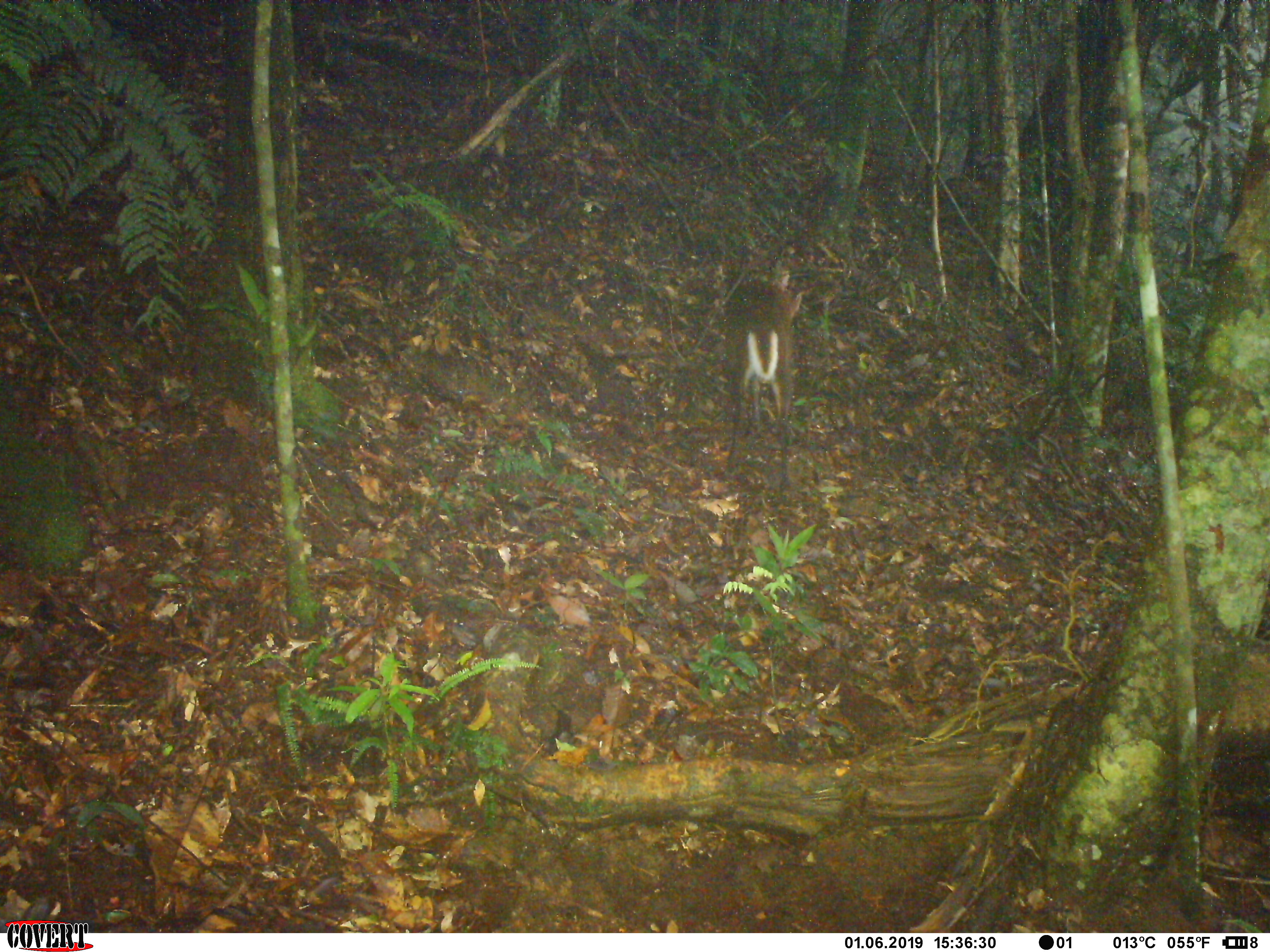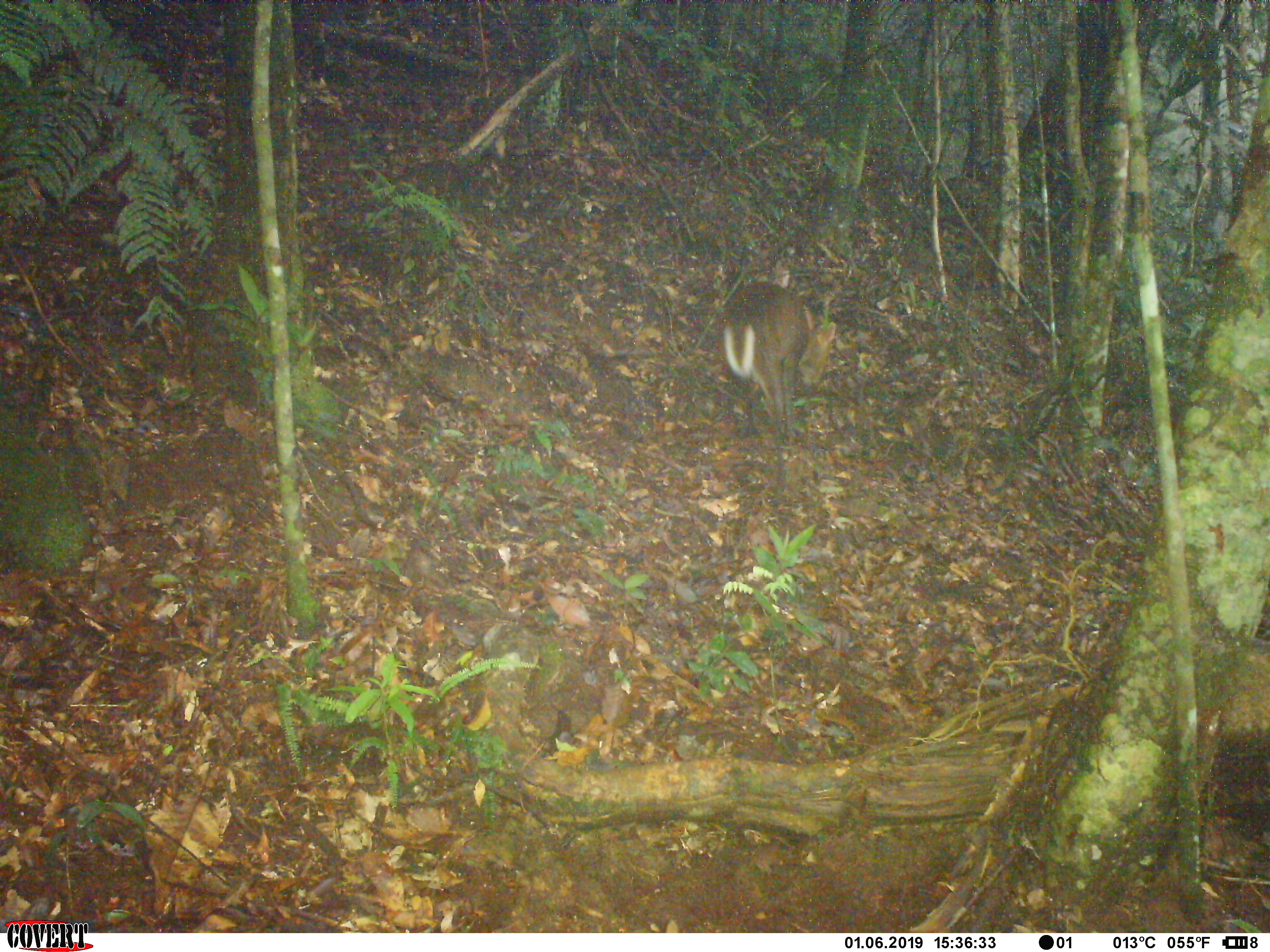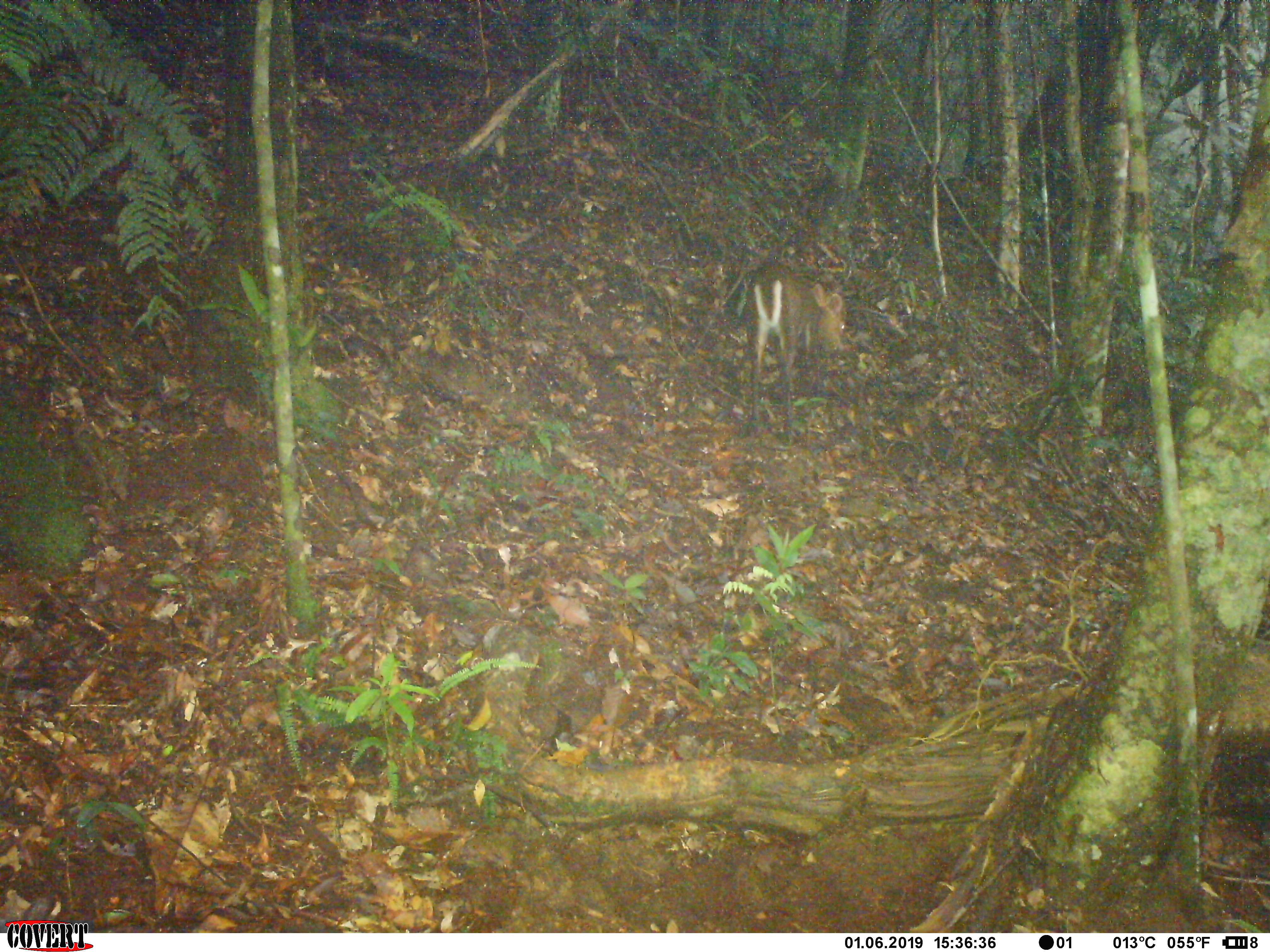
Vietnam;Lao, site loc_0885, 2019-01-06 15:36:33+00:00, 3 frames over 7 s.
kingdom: Animalia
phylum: Chordata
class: Mammalia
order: Artiodactyla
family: Cervidae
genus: Muntiacus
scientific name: Muntiacus rooseveltorum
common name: roosevelt's muntjac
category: roosevelts muntjac group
Roosevelts muntjac group (roosevelt's muntjac) (Muntiacus rooseveltorum). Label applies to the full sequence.